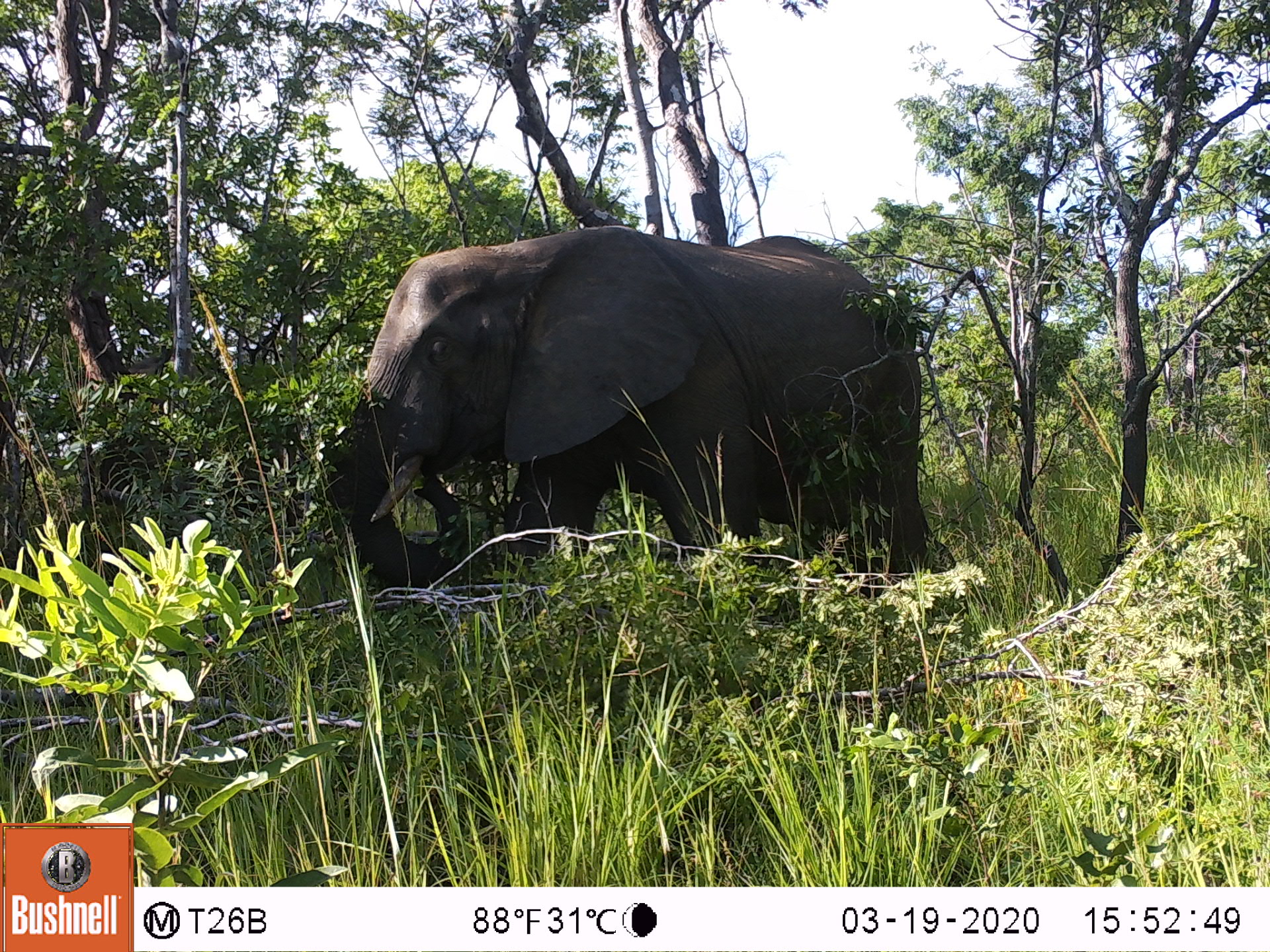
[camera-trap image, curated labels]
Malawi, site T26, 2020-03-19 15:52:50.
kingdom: Animalia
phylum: Chordata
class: Mammalia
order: Proboscidea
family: Elephantidae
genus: Loxodonta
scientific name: Loxodonta africana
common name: african savanna elephant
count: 1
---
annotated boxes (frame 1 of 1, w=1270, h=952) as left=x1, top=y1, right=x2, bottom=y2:
african savanna elephant: left=304, top=214, right=972, bottom=656